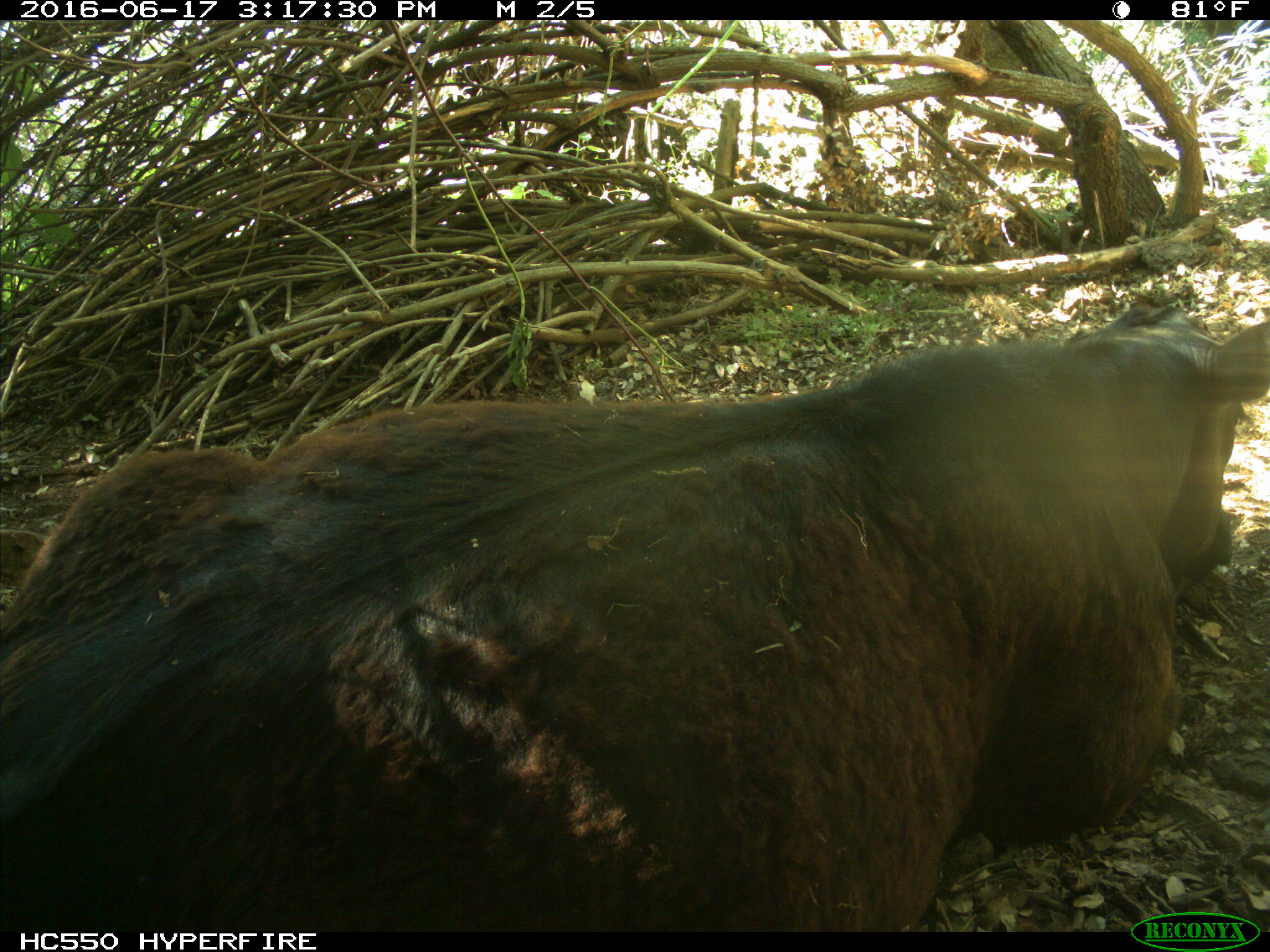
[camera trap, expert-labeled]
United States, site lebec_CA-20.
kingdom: Animalia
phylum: Chordata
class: Mammalia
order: Artiodactyla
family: Bovidae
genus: Bos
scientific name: Bos taurus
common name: domestic cow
Bos taurus (domestic cow).